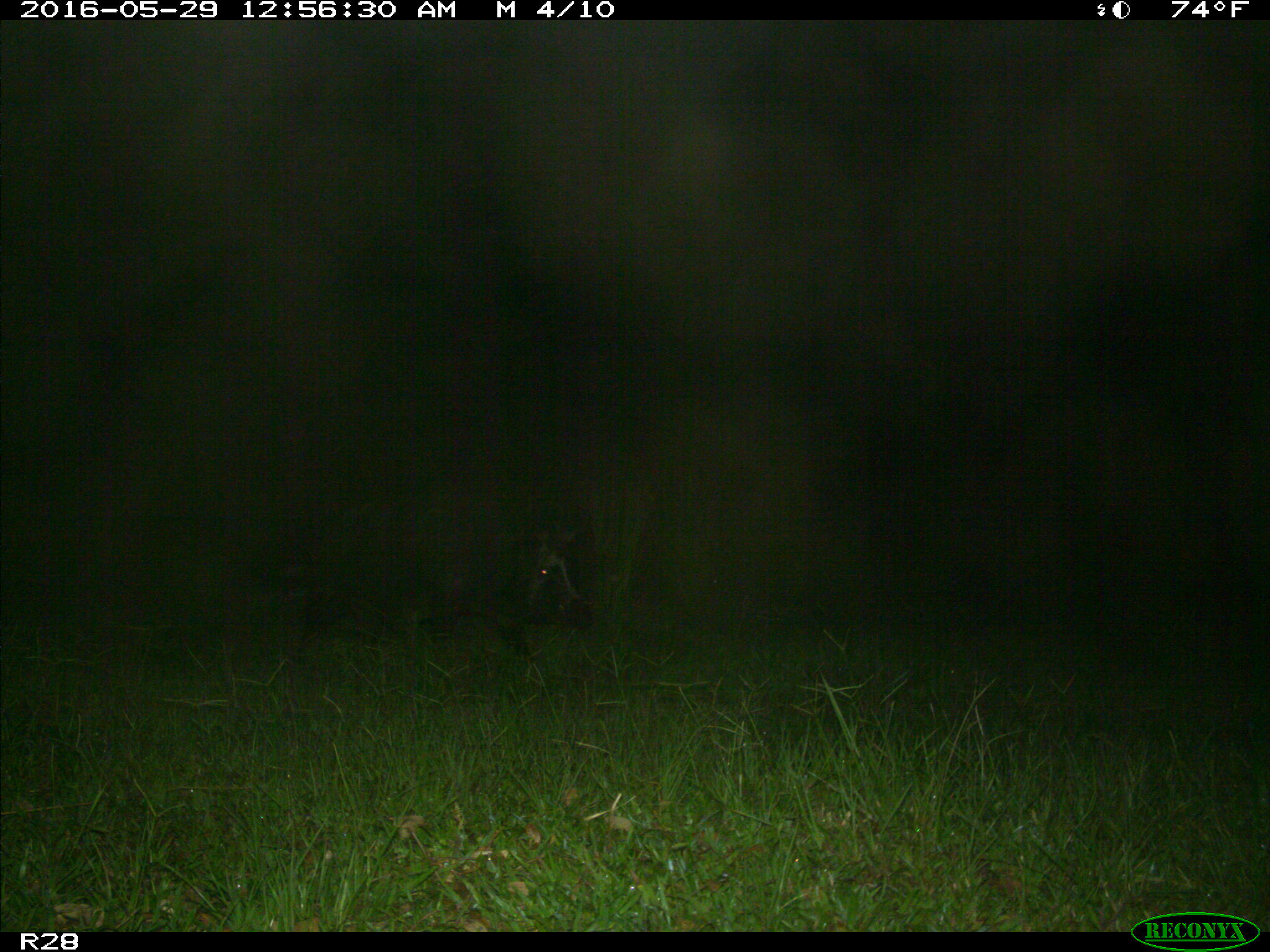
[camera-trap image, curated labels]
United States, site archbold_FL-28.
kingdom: Animalia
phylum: Chordata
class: Mammalia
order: Artiodactyla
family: Suidae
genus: Sus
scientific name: Sus scrofa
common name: wild boar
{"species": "Sus scrofa (wild boar)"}